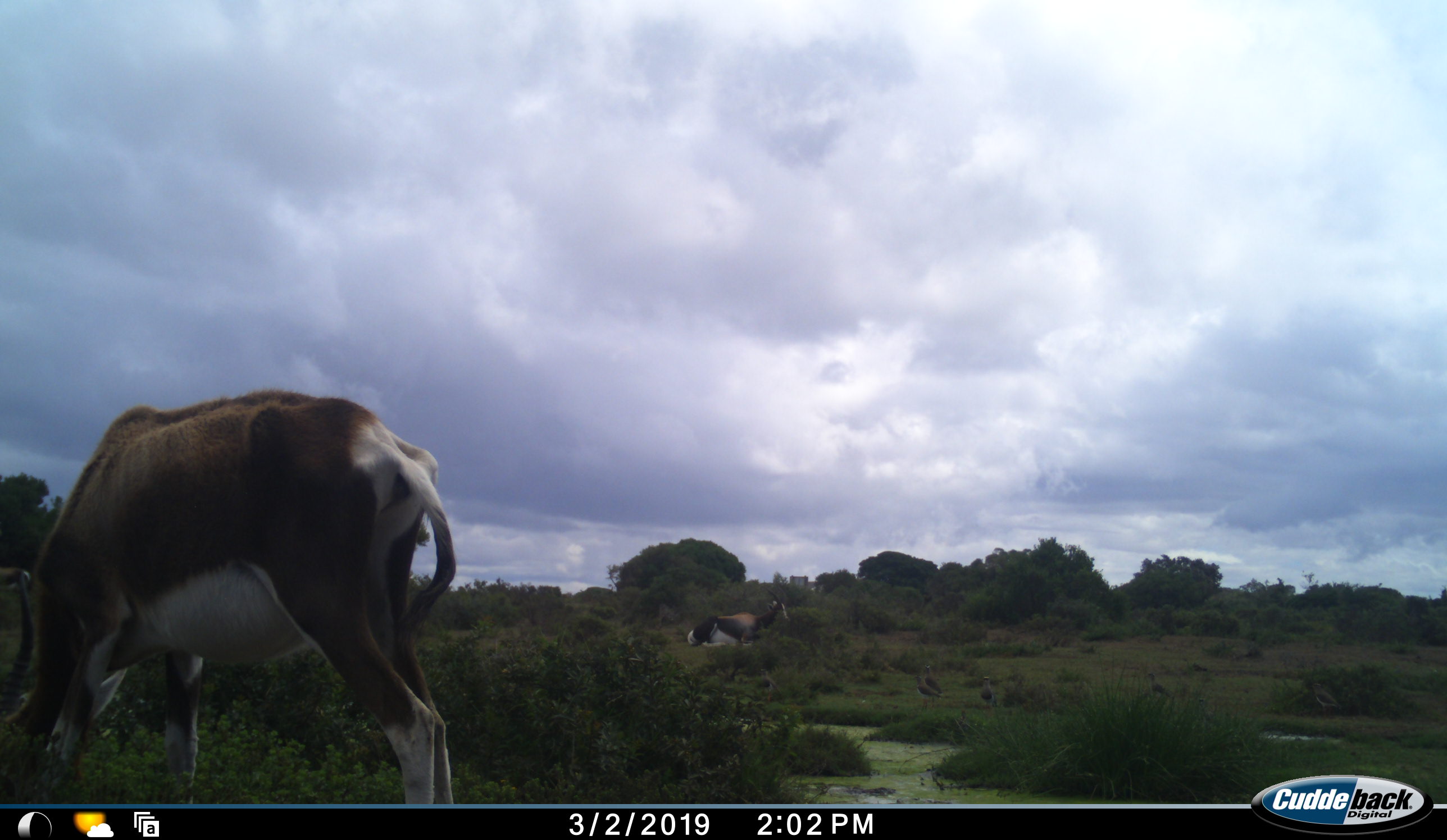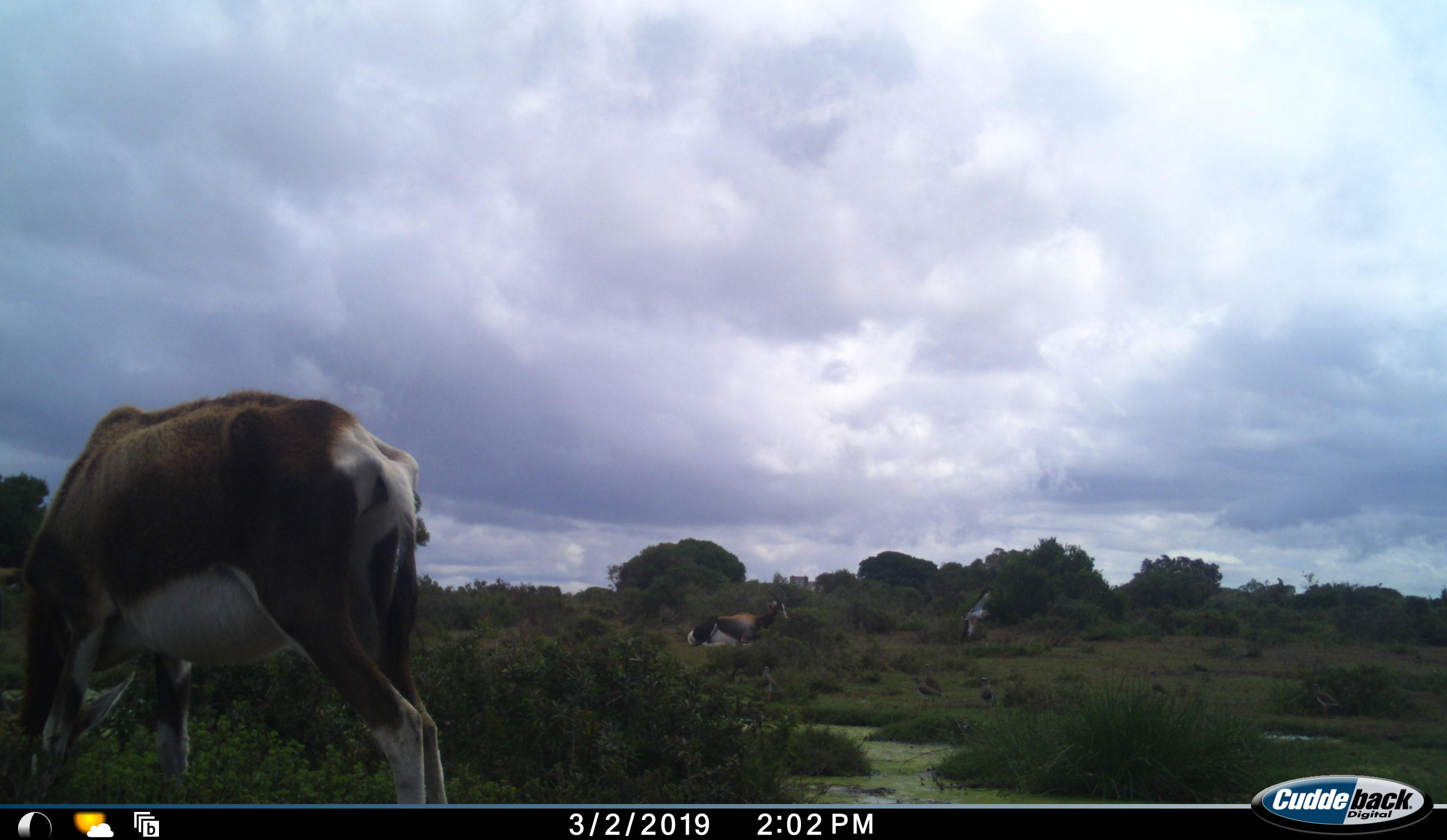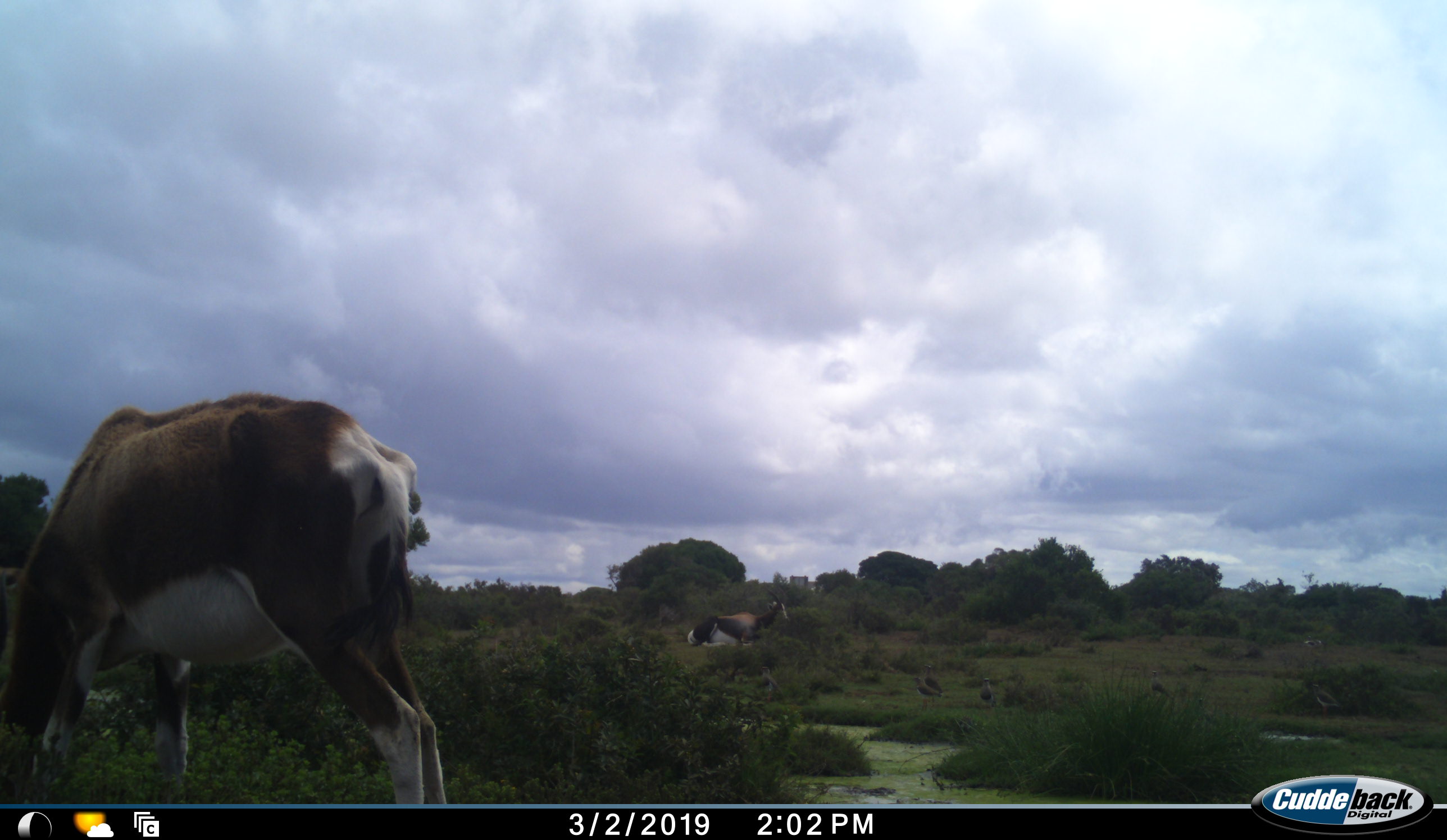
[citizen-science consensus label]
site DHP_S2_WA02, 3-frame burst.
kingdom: Animalia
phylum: Chordata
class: Mammalia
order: Artiodactyla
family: Bovidae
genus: Damaliscus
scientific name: Damaliscus pygargus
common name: bontebok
Bontebok (Damaliscus pygargus), count 2. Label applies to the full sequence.